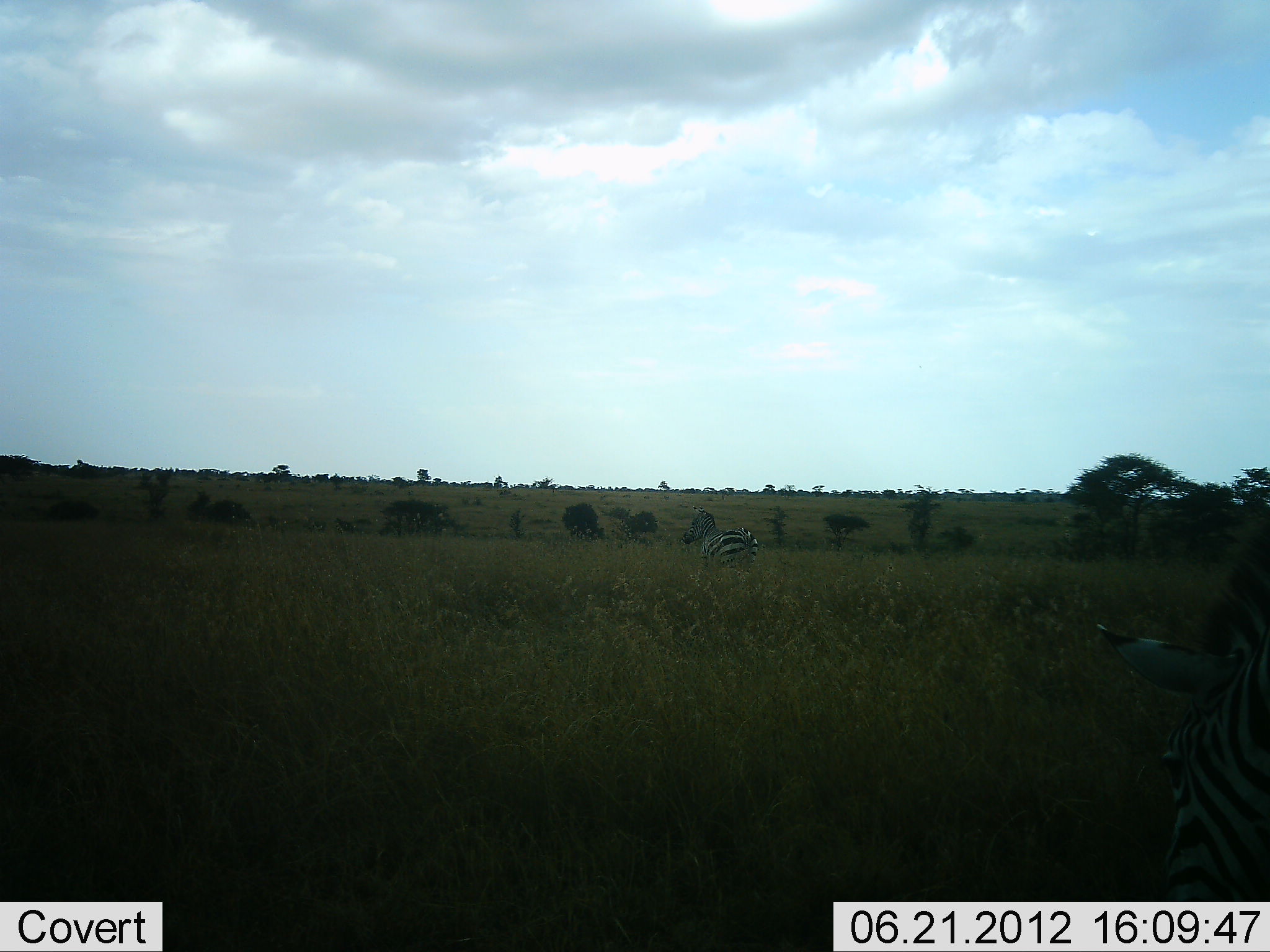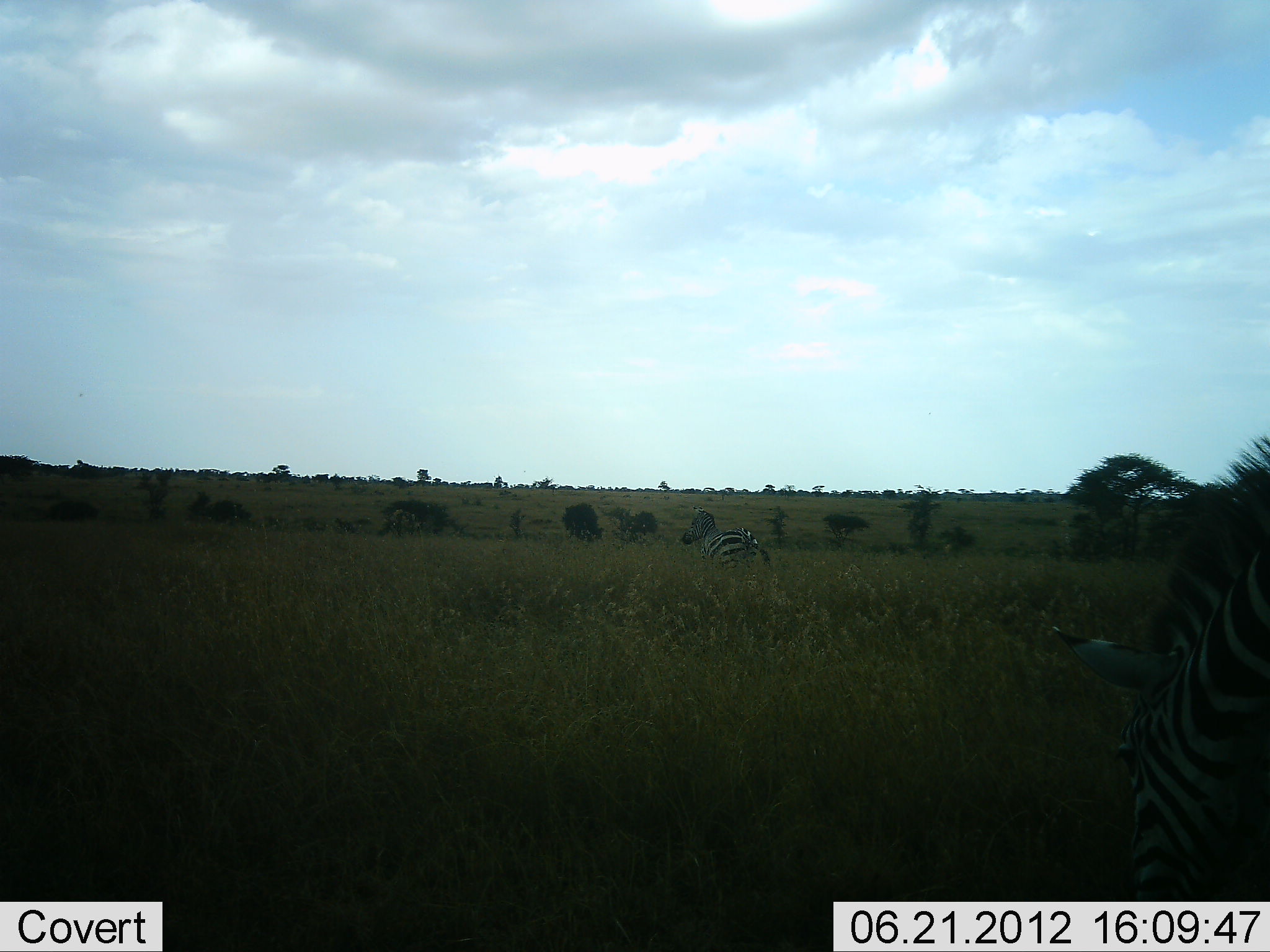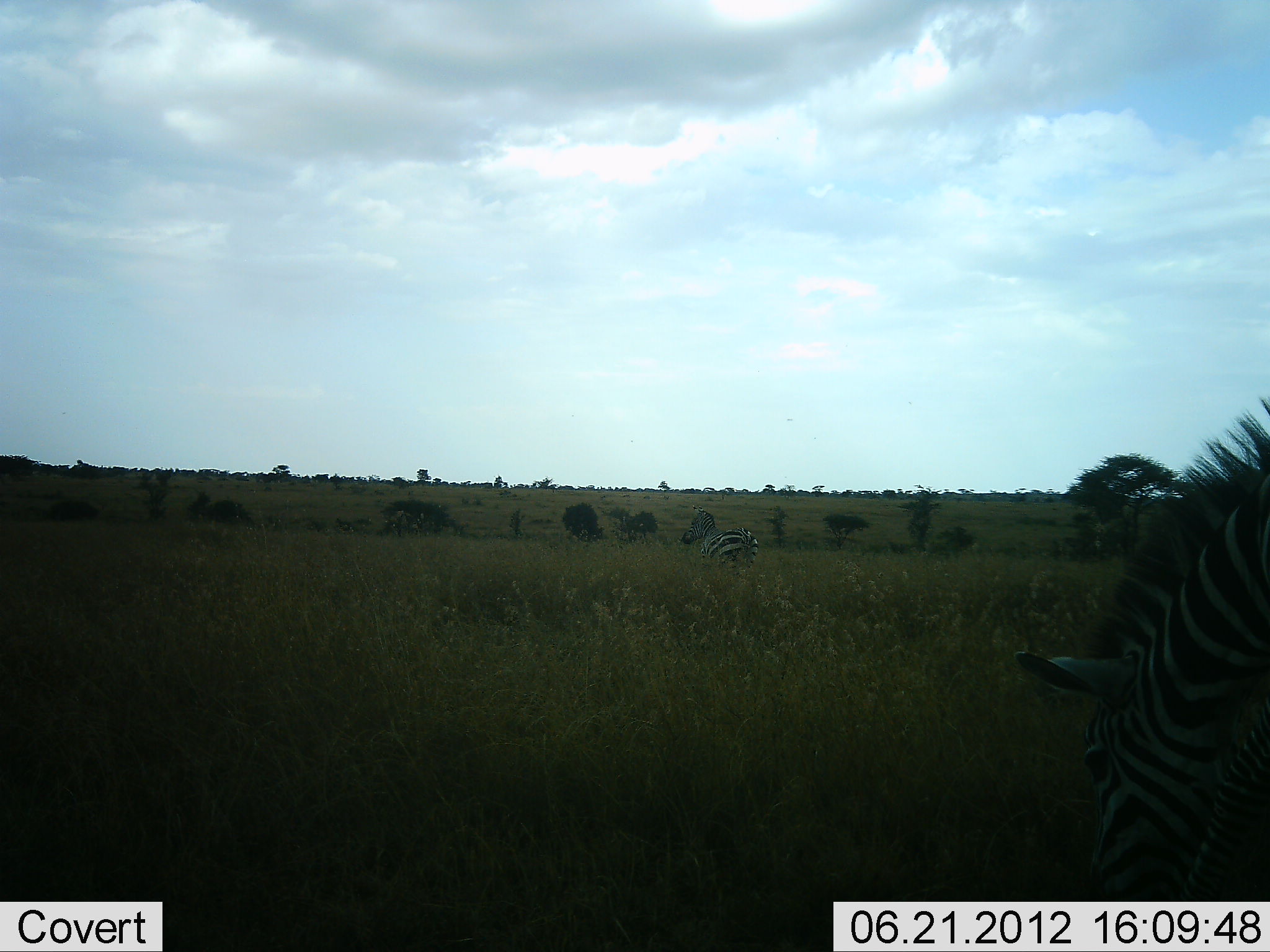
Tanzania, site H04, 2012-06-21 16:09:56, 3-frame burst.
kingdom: Animalia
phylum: Chordata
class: Mammalia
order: Perissodactyla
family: Equidae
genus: Equus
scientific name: Equus quagga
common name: plains zebra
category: zebra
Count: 2.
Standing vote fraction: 36%.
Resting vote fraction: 0%.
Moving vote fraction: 27%.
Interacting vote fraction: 0%.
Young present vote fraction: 0%.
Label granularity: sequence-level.